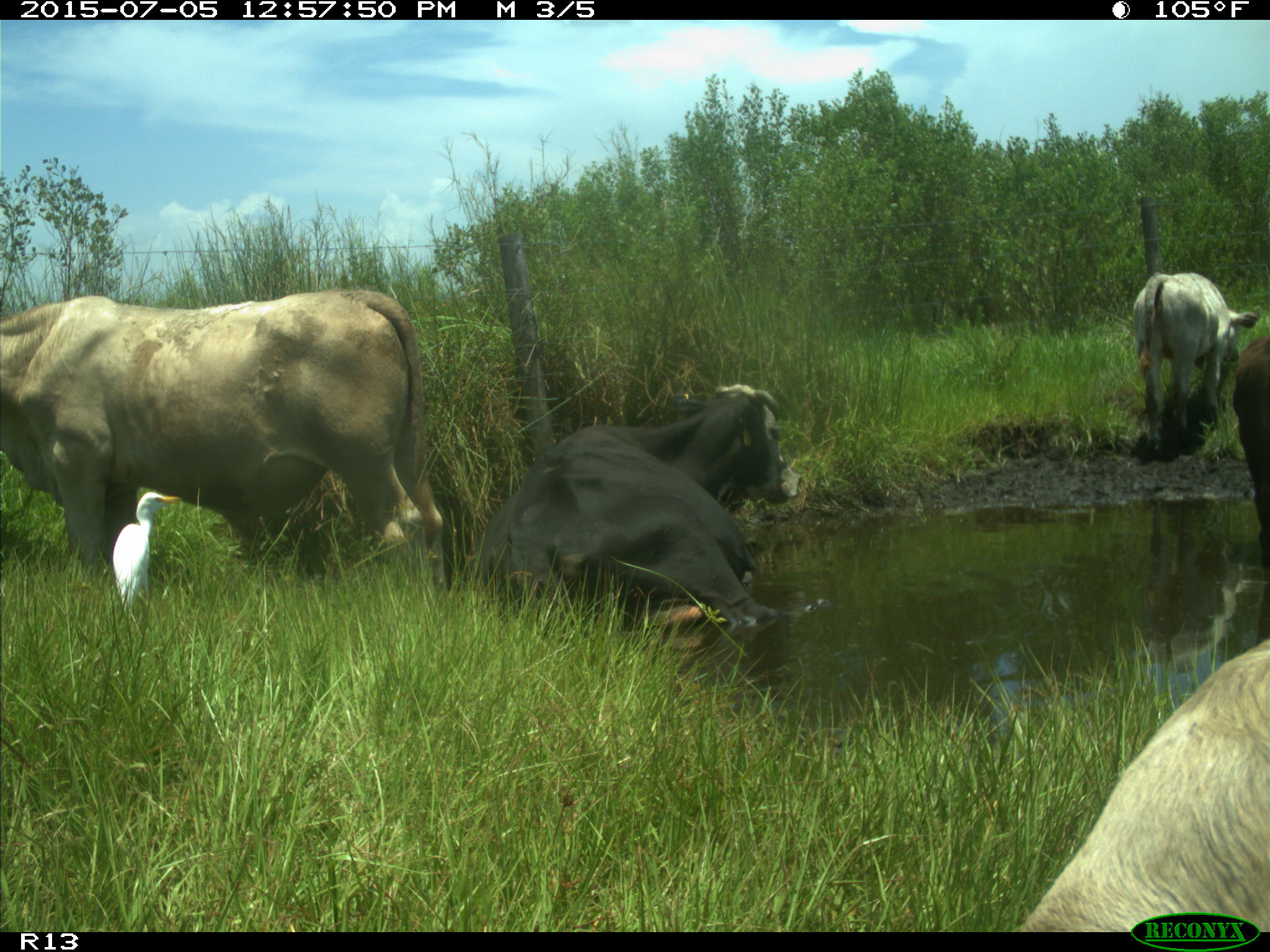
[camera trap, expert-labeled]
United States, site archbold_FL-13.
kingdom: Animalia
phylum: Chordata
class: Mammalia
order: Artiodactyla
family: Bovidae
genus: Bos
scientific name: Bos taurus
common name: domestic cow